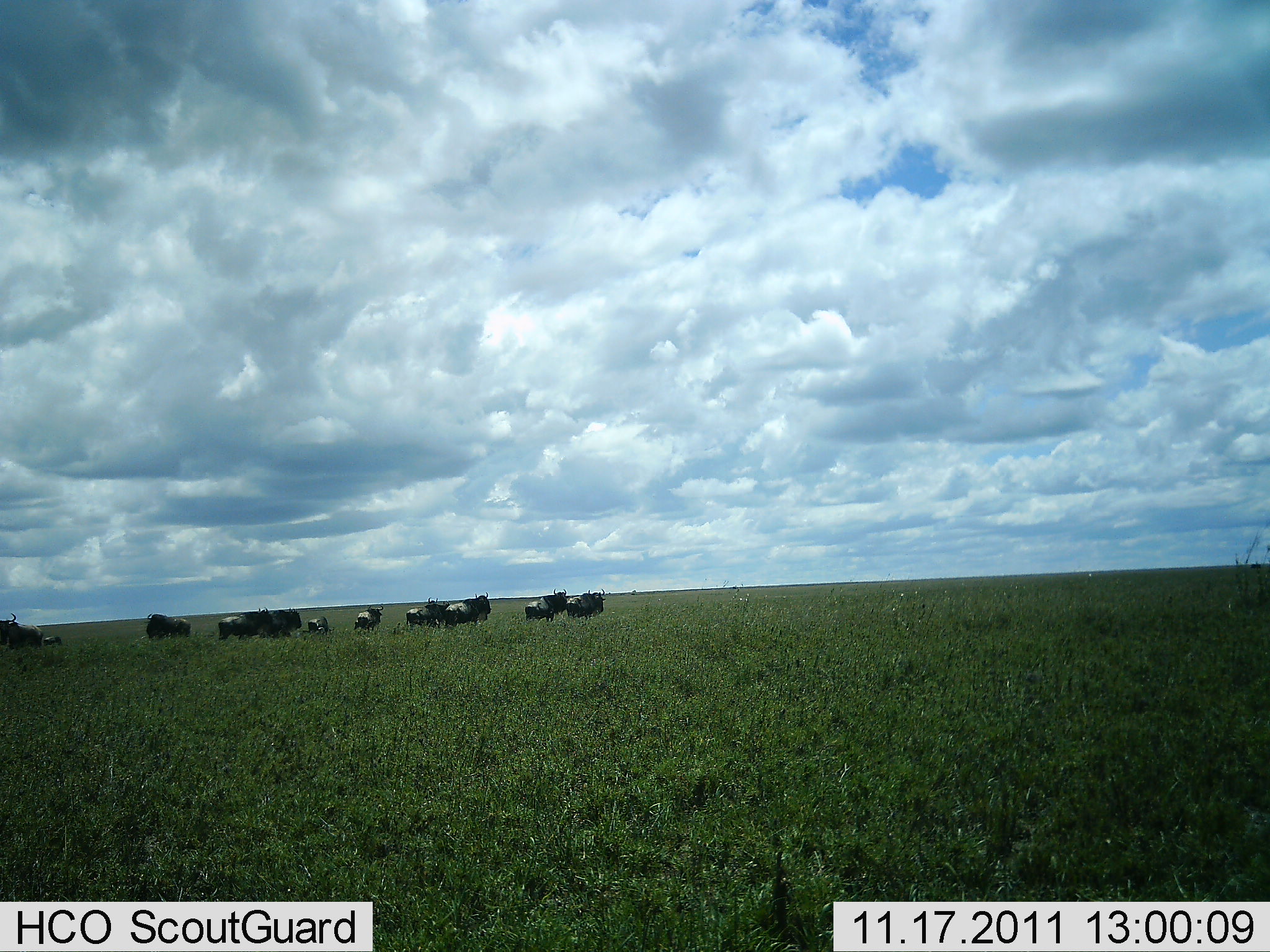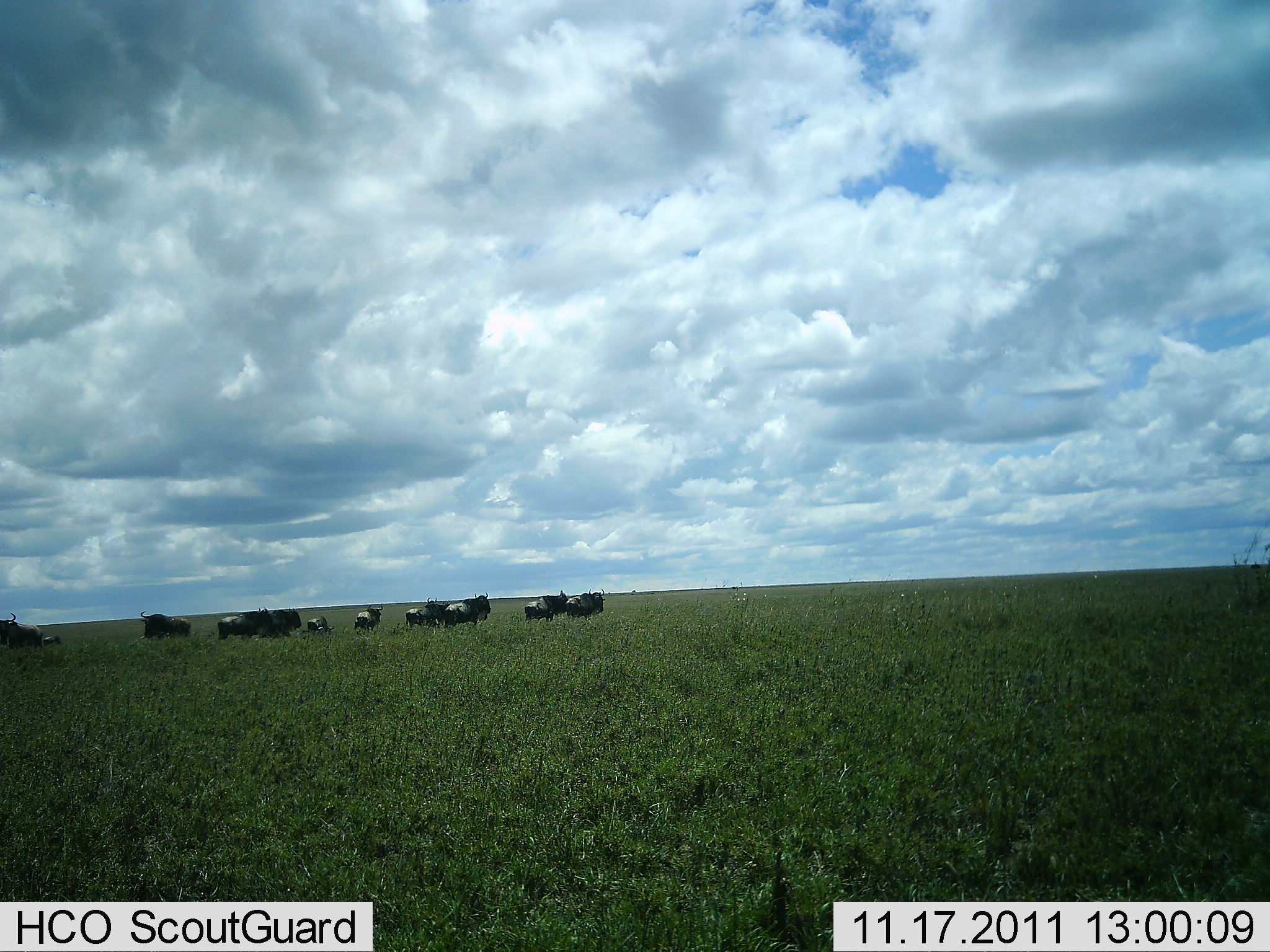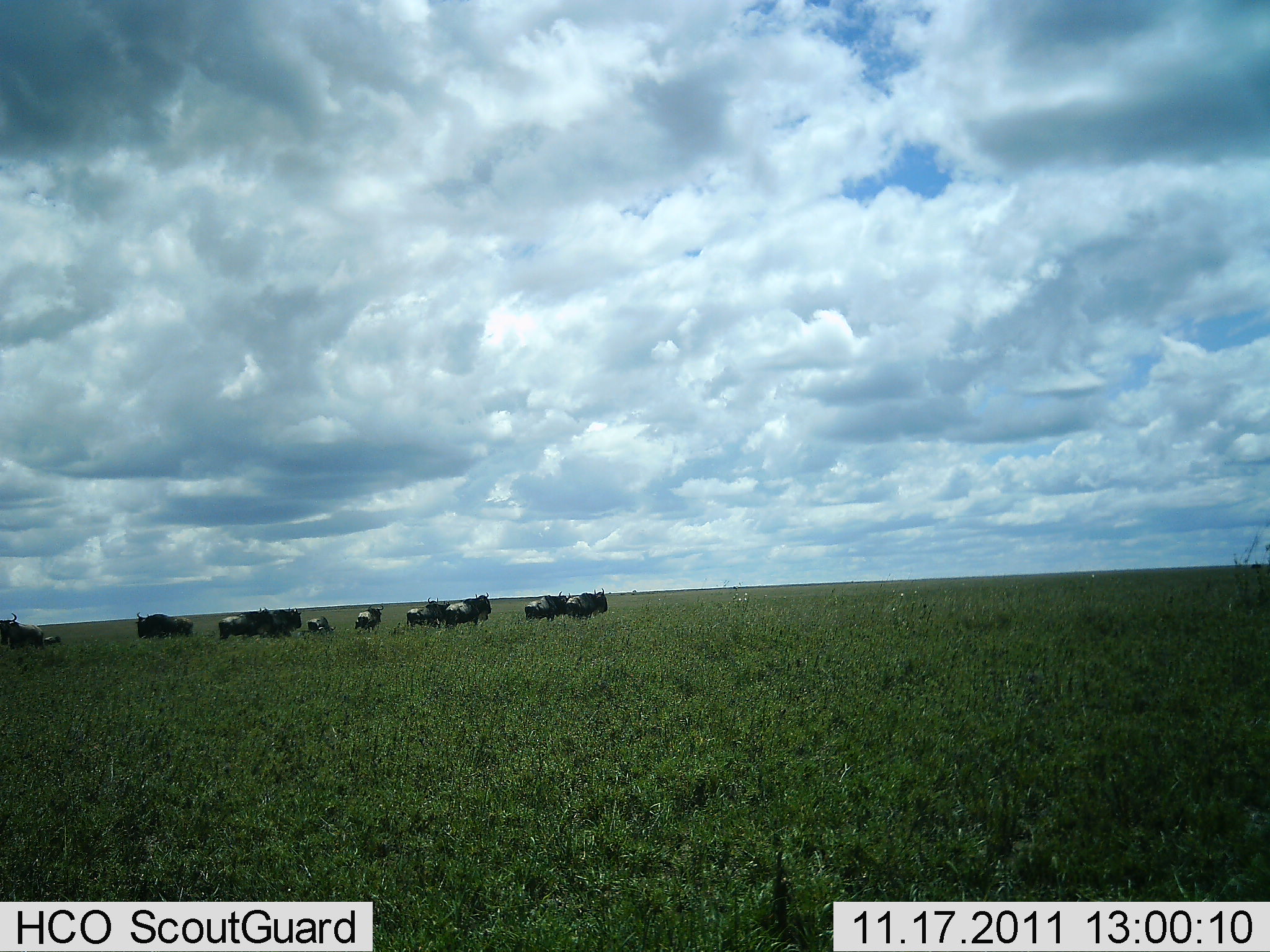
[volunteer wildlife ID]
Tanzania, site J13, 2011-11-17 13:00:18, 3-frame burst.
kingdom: Animalia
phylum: Chordata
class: Mammalia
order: Artiodactyla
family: Bovidae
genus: Connochaetes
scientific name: Connochaetes taurinus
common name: blue wildebeest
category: wildebeest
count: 11-50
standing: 75%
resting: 0%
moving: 33%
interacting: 8%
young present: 25%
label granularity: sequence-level